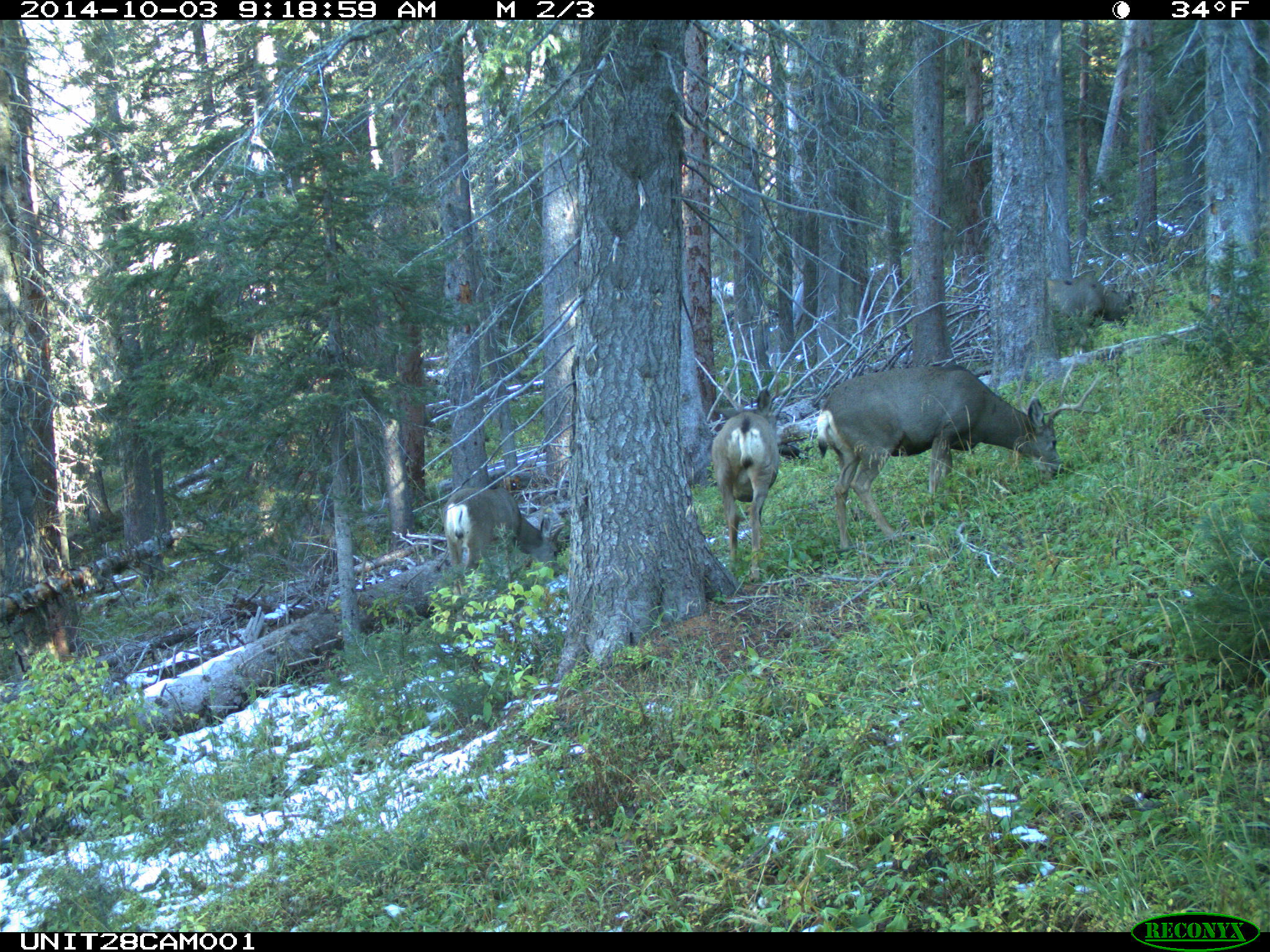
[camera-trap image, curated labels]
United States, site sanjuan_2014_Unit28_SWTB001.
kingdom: Animalia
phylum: Chordata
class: Mammalia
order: Artiodactyla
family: Cervidae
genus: Odocoileus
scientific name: Odocoileus hemionus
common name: mule deer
Odocoileus hemionus (mule deer).